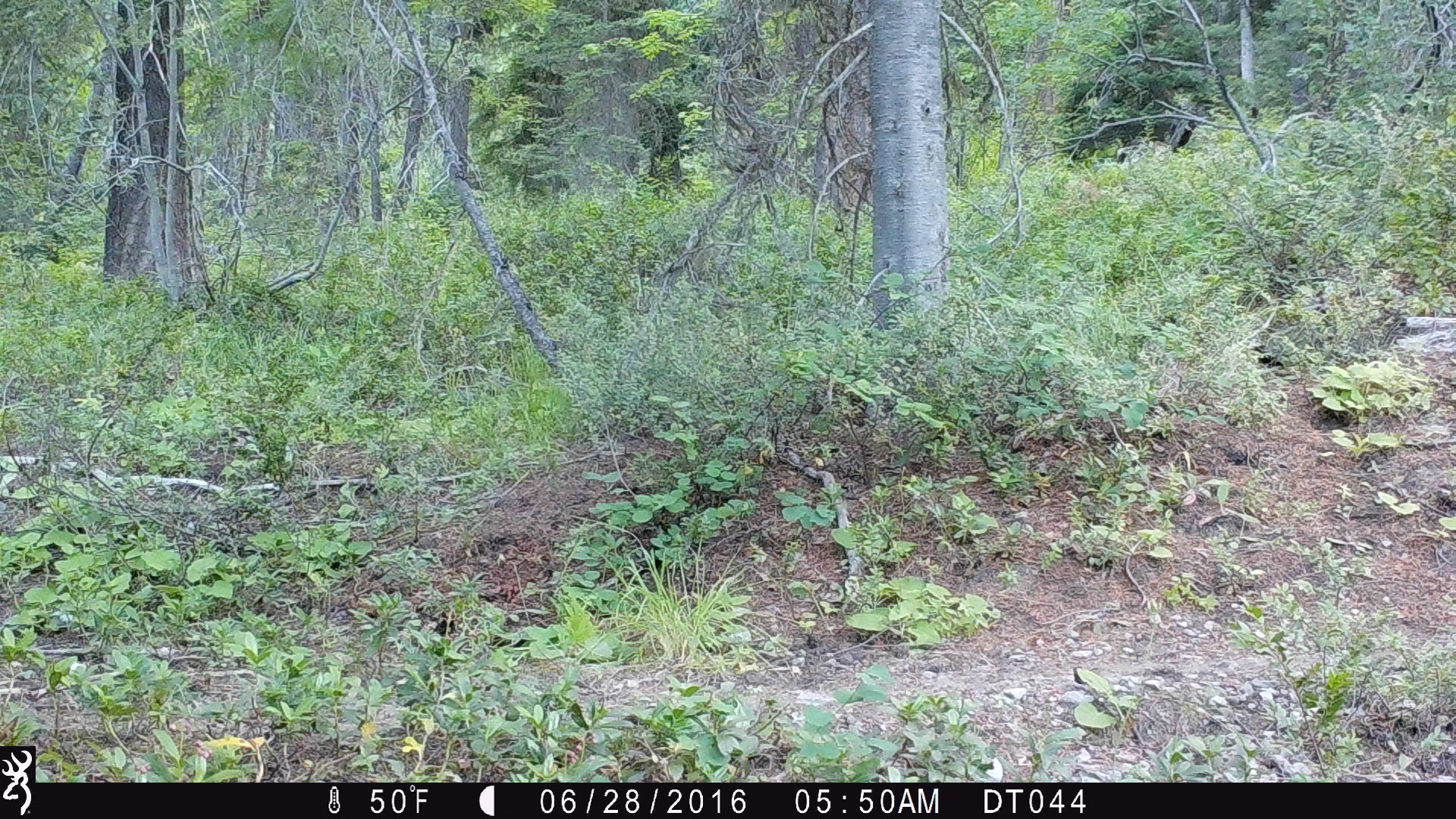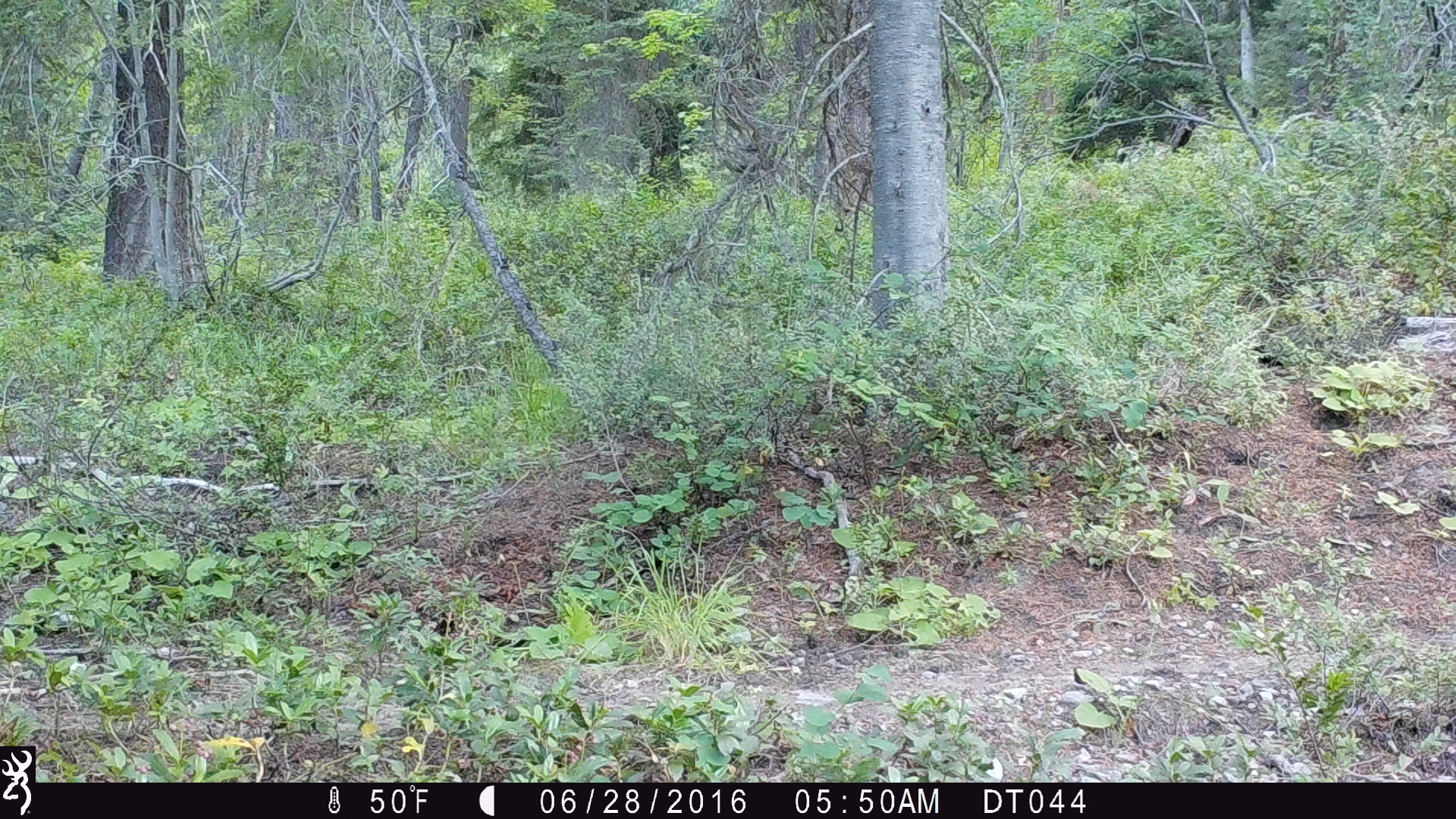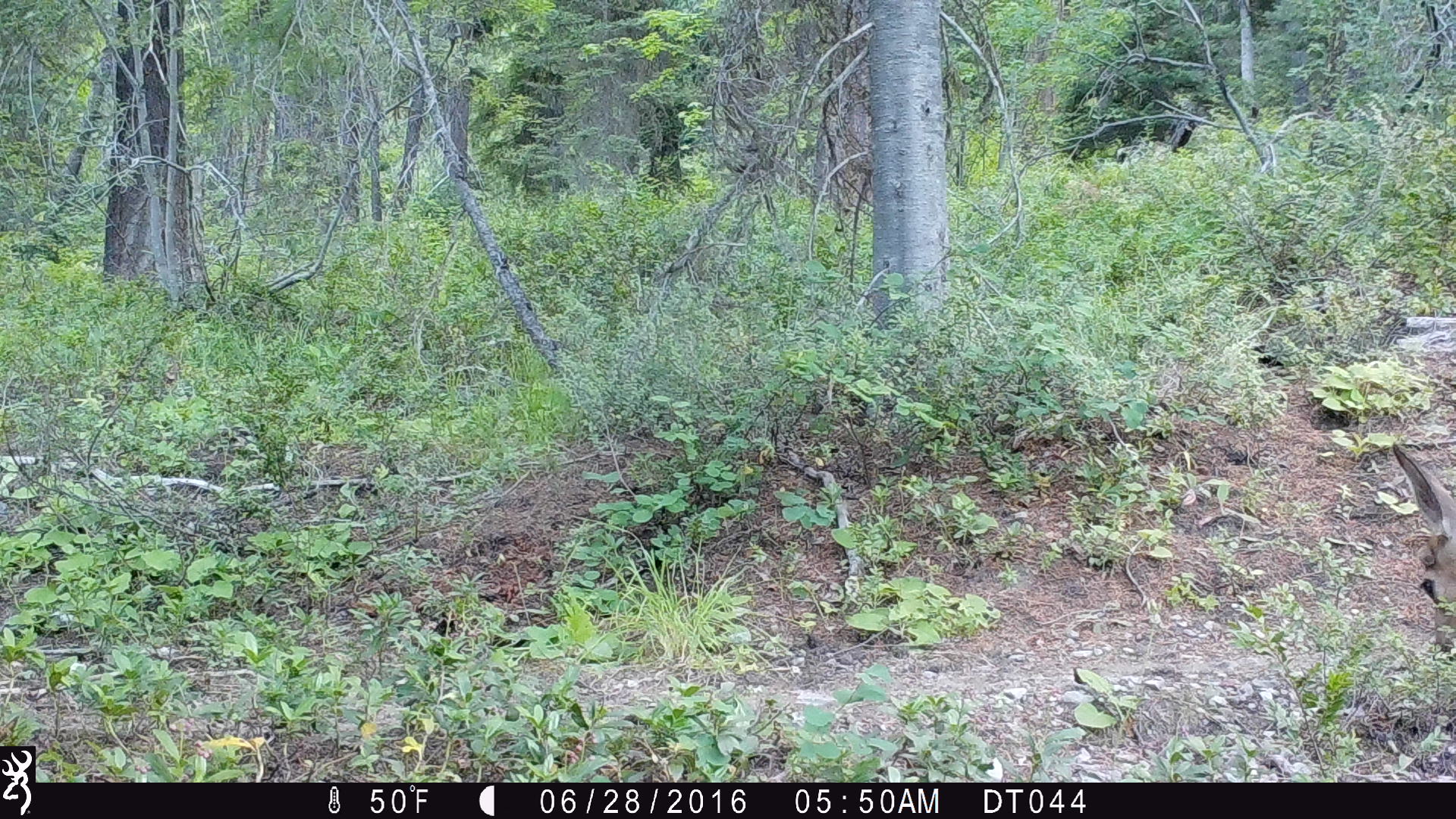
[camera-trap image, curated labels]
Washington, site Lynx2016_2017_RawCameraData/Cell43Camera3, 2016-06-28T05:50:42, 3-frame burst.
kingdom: Animalia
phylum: Chordata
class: Mammalia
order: Artiodactyla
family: Cervidae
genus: Odocoileus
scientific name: Odocoileus hemionus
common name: mule deer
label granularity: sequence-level